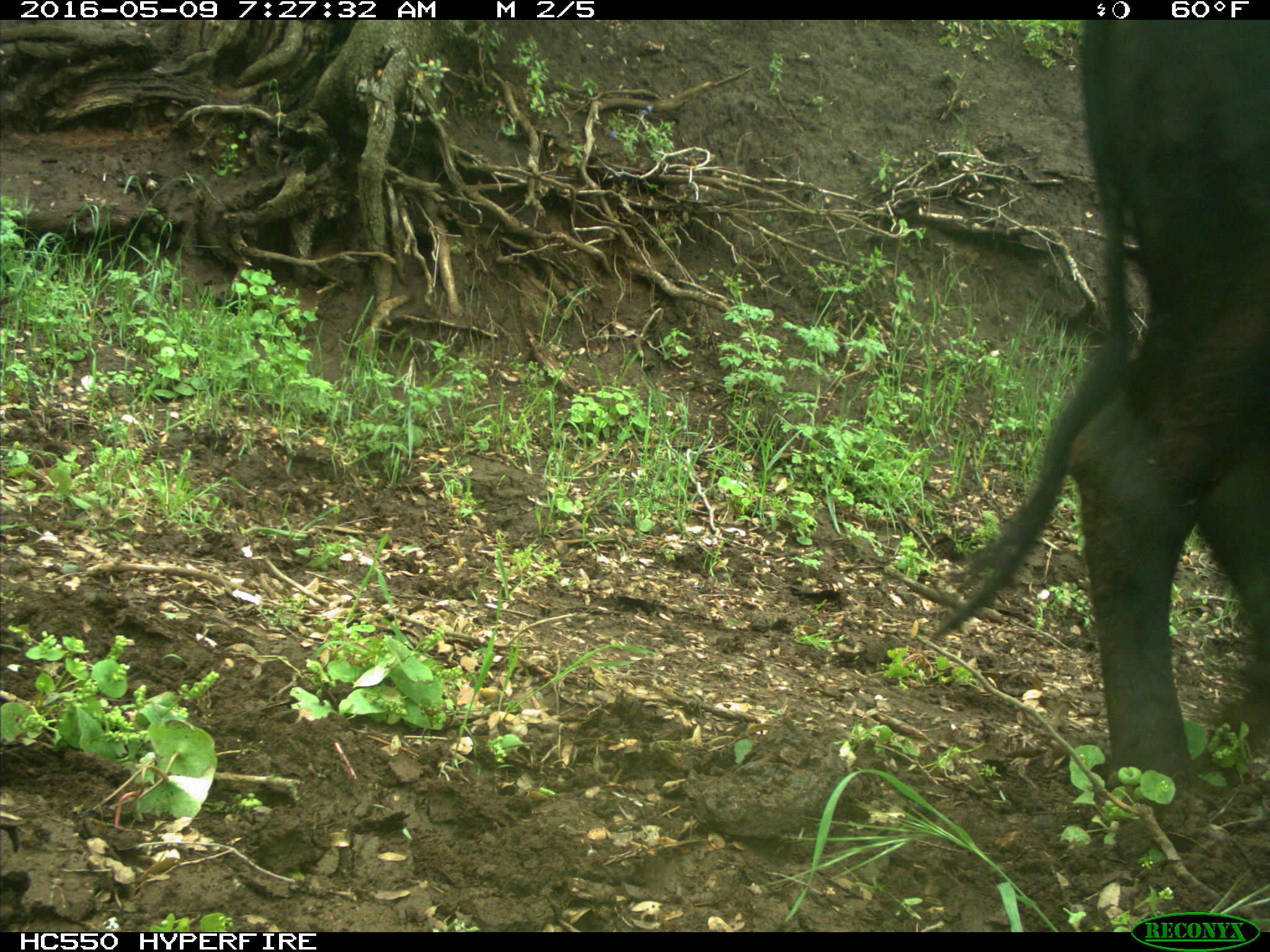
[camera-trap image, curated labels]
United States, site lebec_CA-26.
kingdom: Animalia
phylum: Chordata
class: Mammalia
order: Artiodactyla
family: Bovidae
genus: Bos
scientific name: Bos taurus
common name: domestic cow